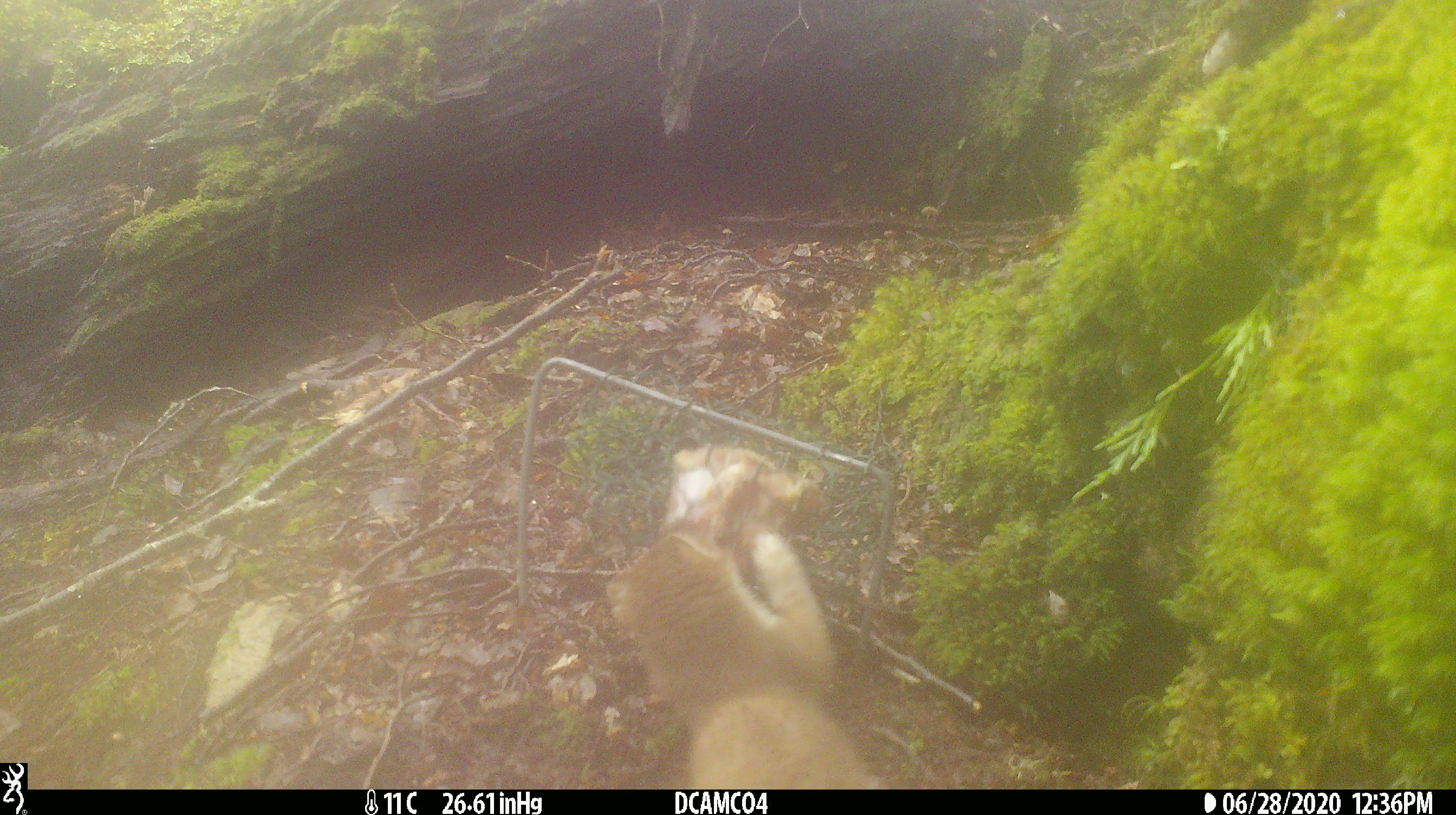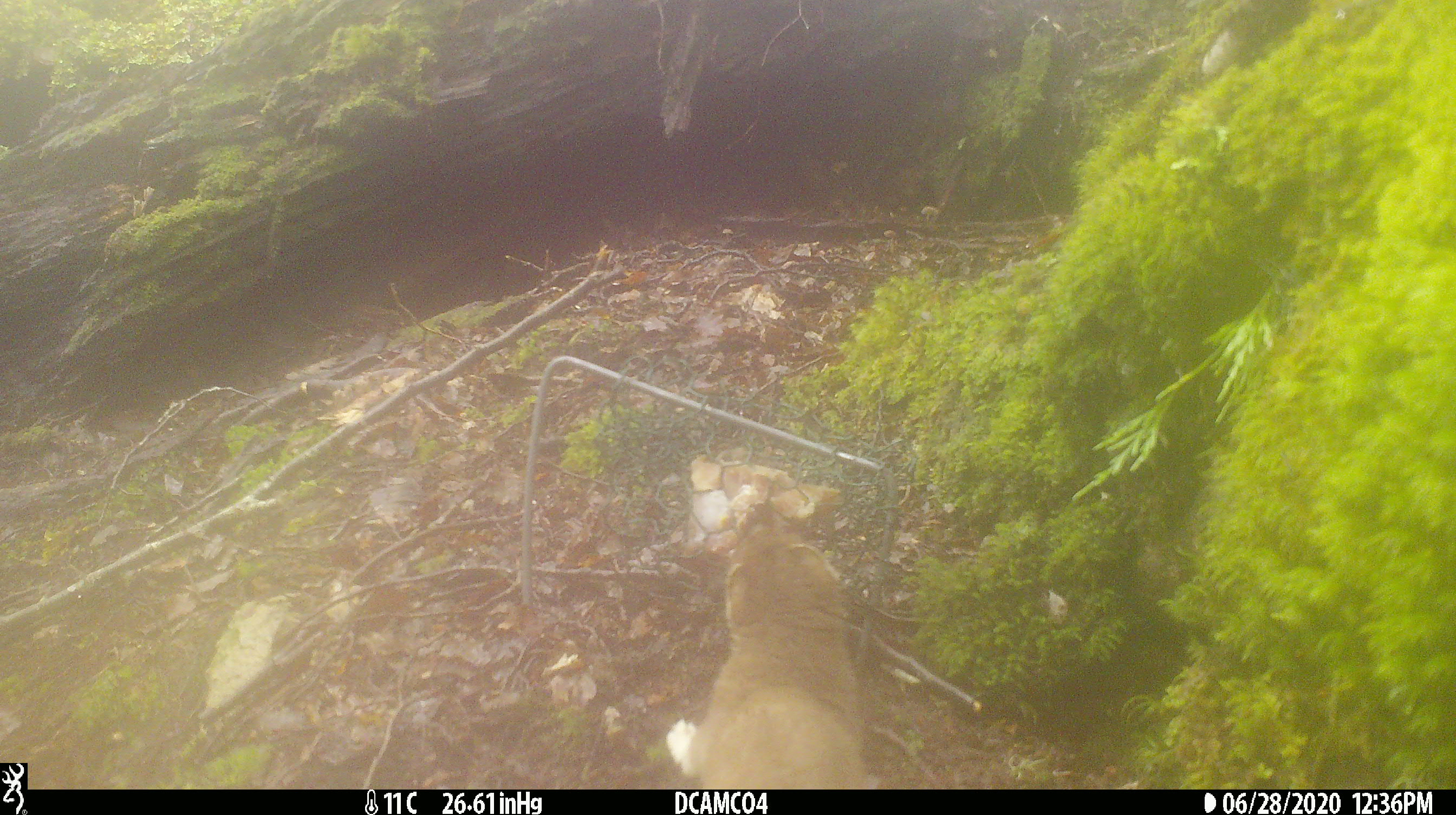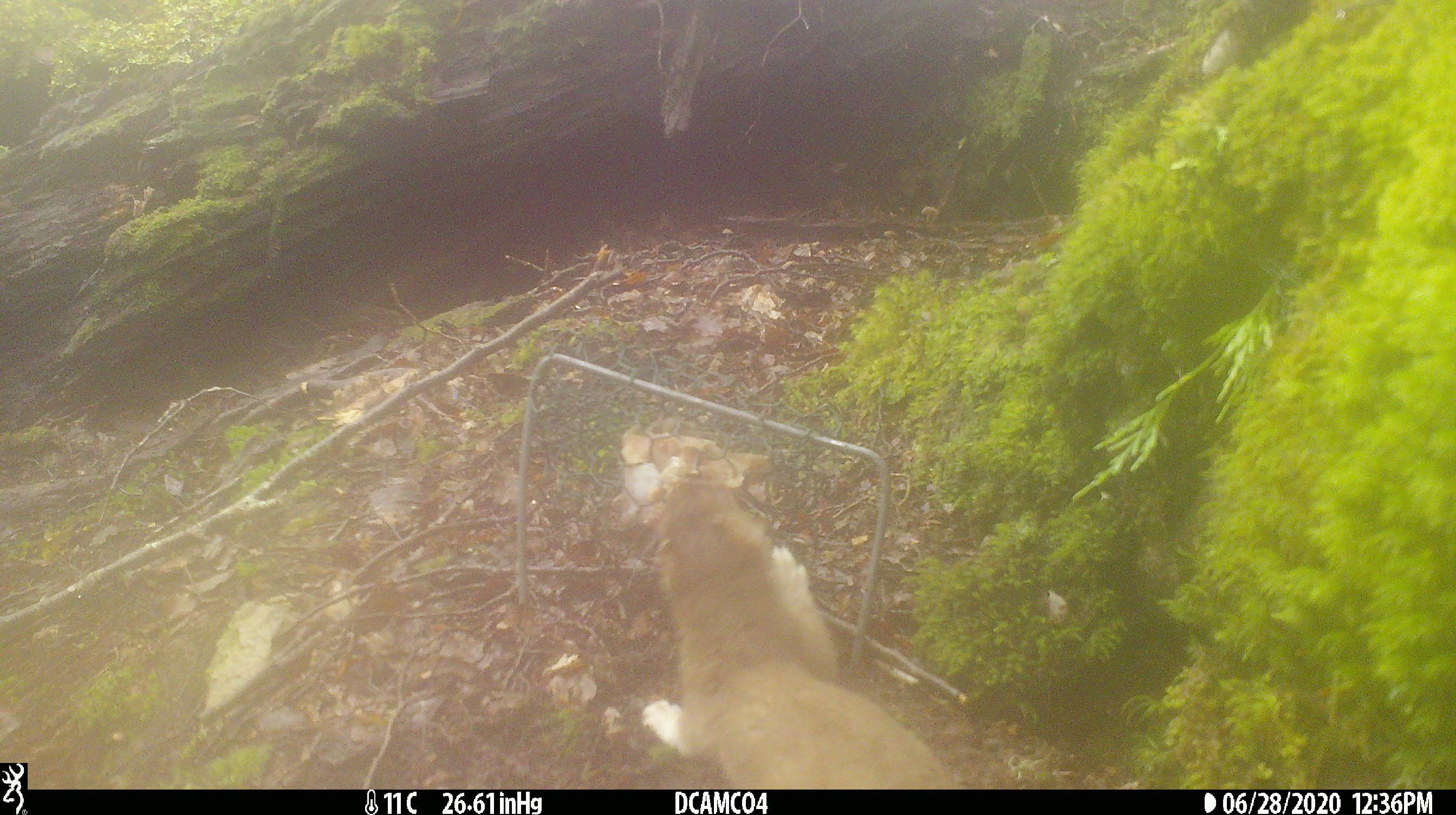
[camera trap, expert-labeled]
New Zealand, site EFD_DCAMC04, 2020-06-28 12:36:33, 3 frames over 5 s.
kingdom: Animalia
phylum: Chordata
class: Mammalia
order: Carnivora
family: Mustelidae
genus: Mustela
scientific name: Mustela erminea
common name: stoat